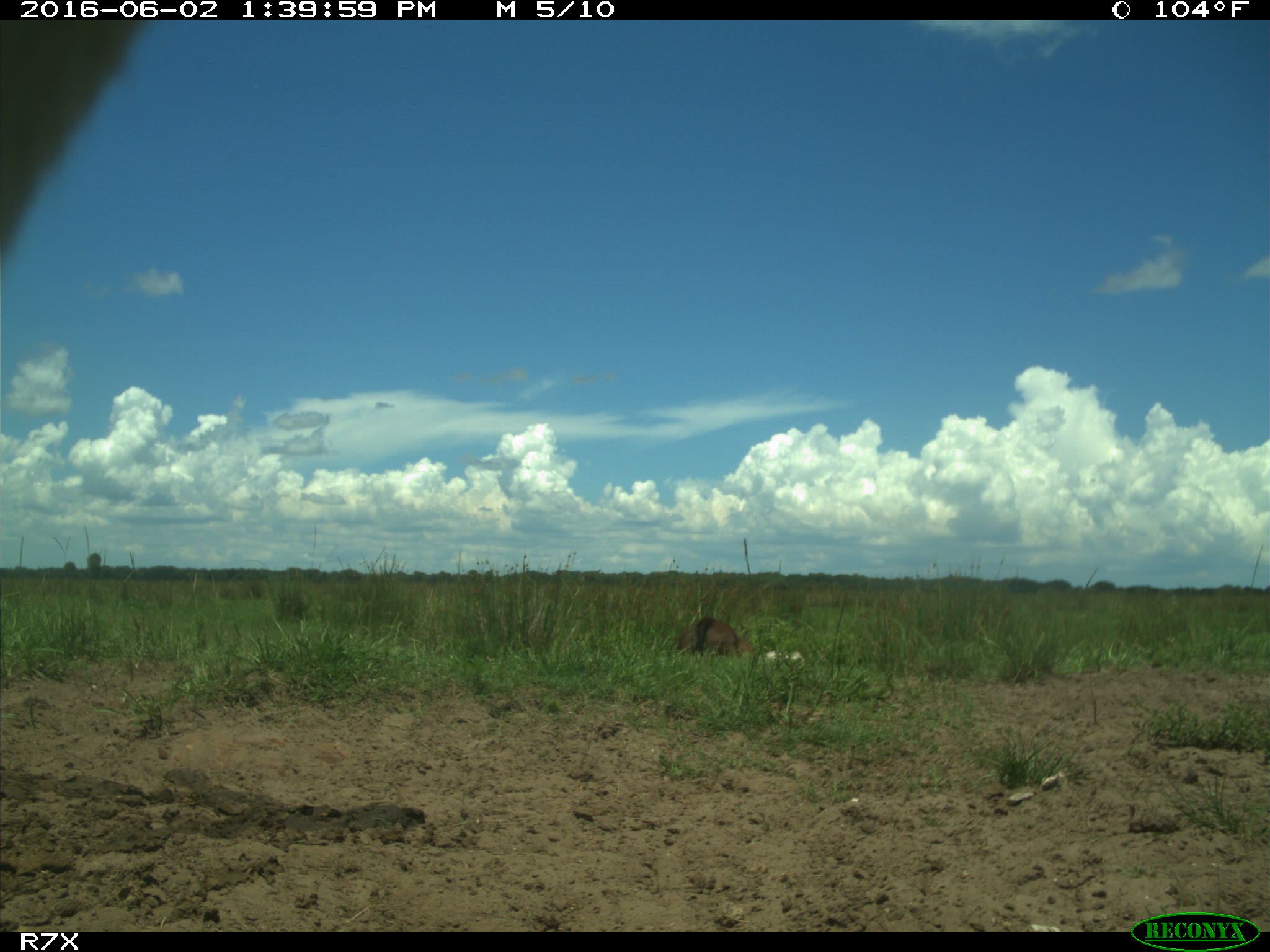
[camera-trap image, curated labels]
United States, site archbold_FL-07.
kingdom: Animalia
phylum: Chordata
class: Mammalia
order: Artiodactyla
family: Bovidae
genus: Bos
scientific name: Bos taurus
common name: domestic cow